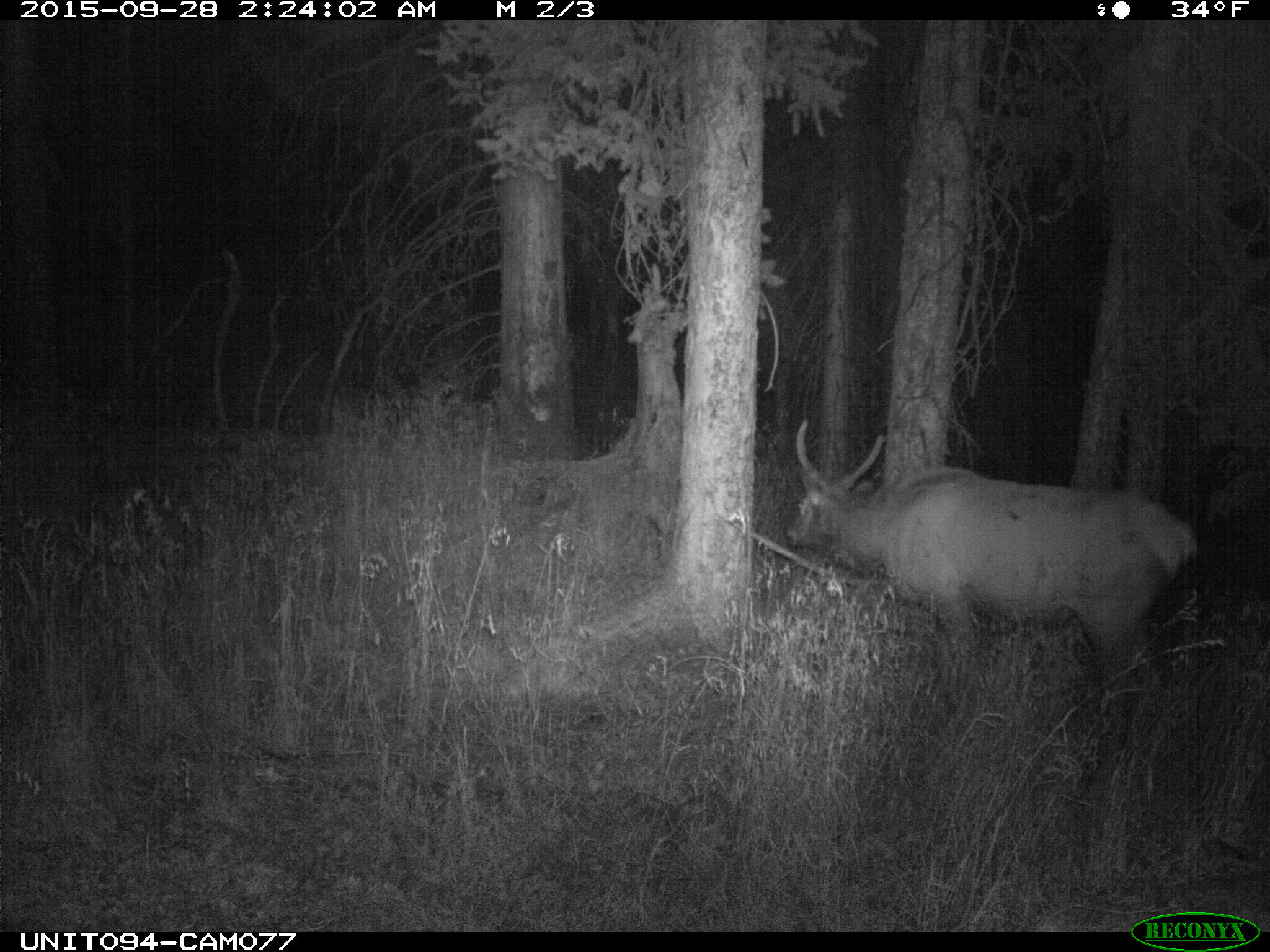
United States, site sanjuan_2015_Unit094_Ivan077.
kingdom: Animalia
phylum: Chordata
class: Mammalia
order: Artiodactyla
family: Cervidae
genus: Cervus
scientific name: Cervus elaphus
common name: red deer